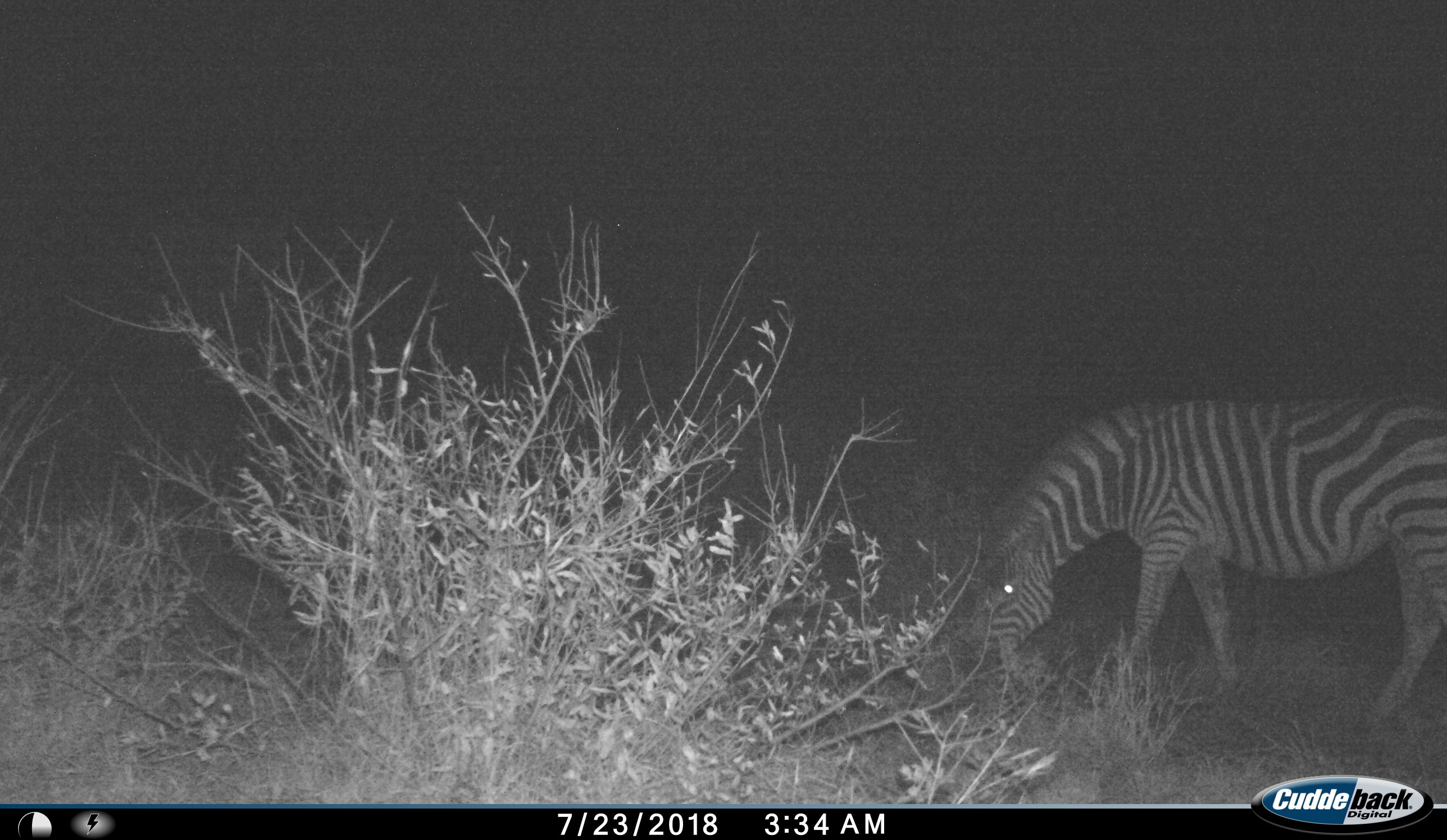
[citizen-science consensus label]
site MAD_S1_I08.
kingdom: Animalia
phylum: Chordata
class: Mammalia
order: Perissodactyla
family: Equidae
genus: Equus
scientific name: Equus quagga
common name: plains zebra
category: zebraplains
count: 1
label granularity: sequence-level